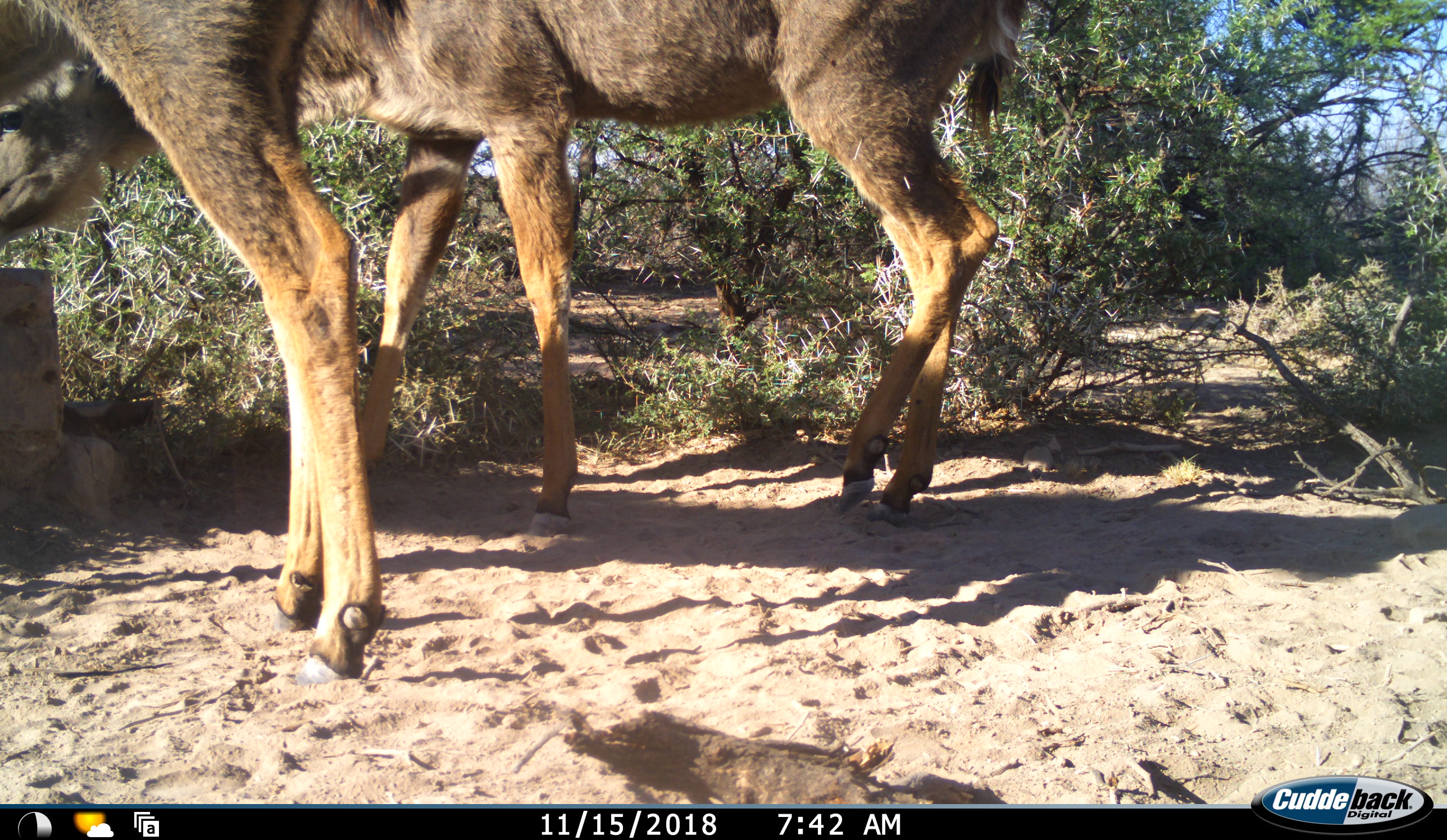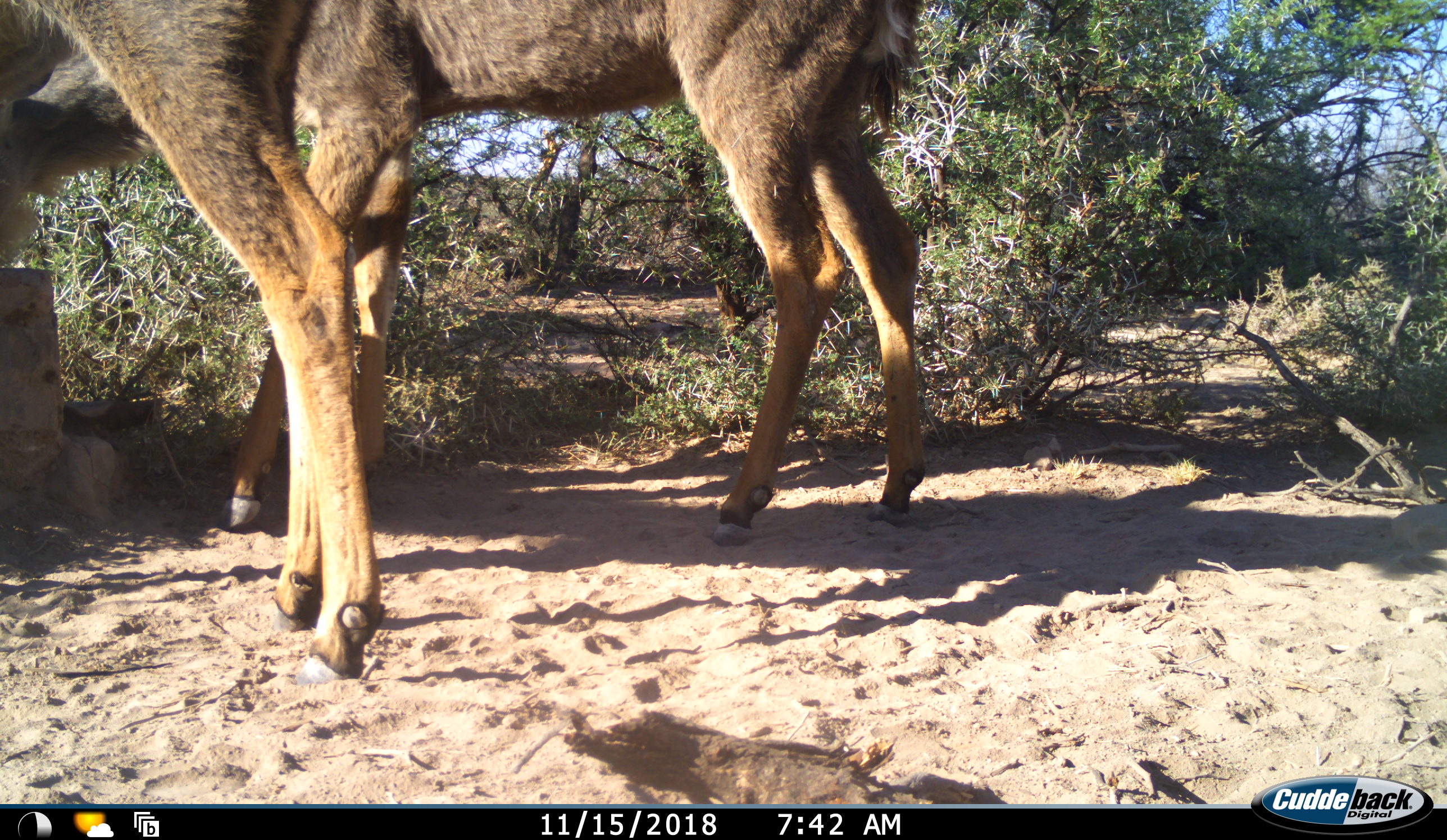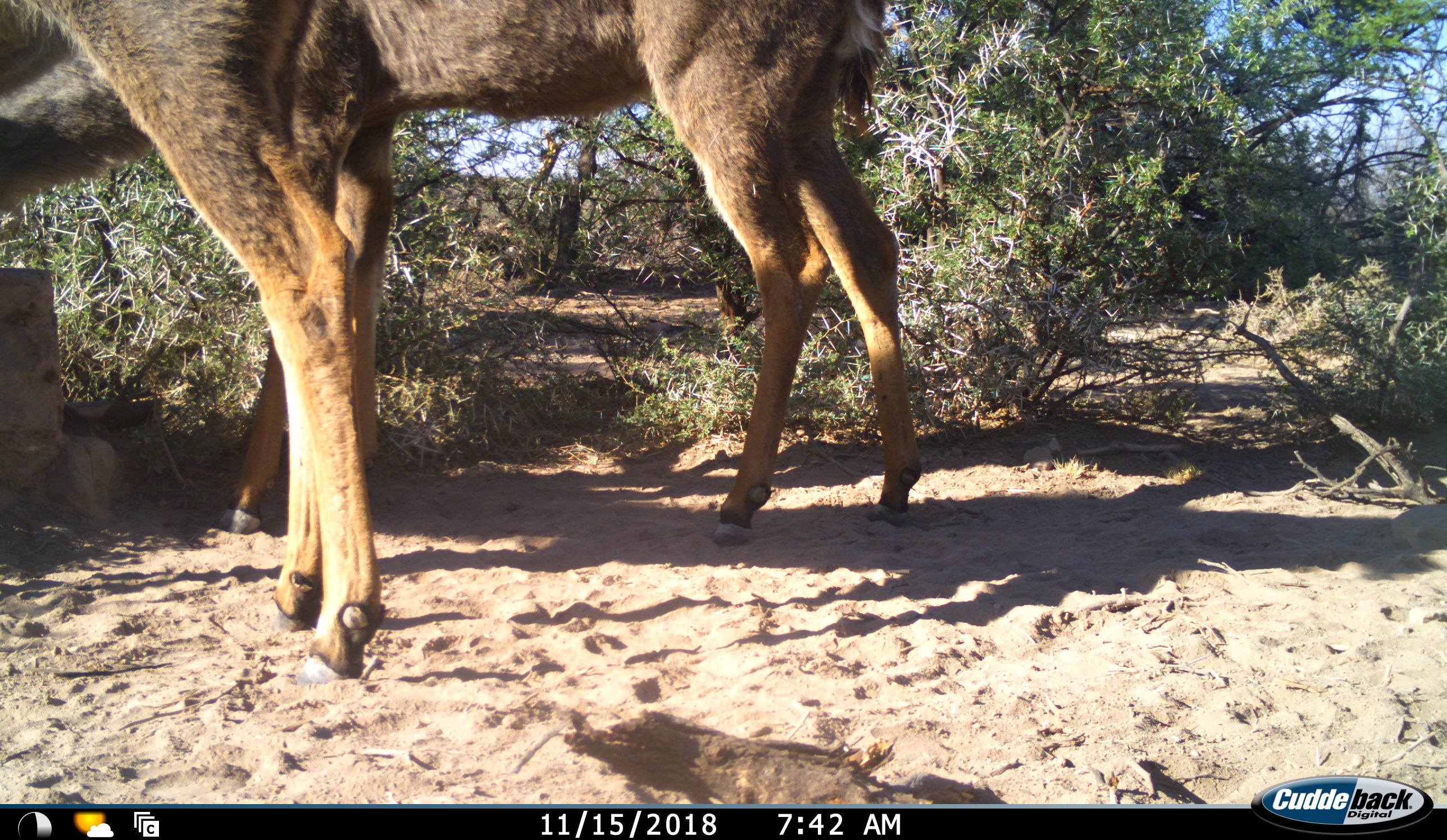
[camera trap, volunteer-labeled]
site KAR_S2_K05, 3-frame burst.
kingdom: Animalia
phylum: Chordata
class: Mammalia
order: Artiodactyla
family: Bovidae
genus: Tragelaphus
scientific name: Tragelaphus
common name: kudu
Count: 2.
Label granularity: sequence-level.